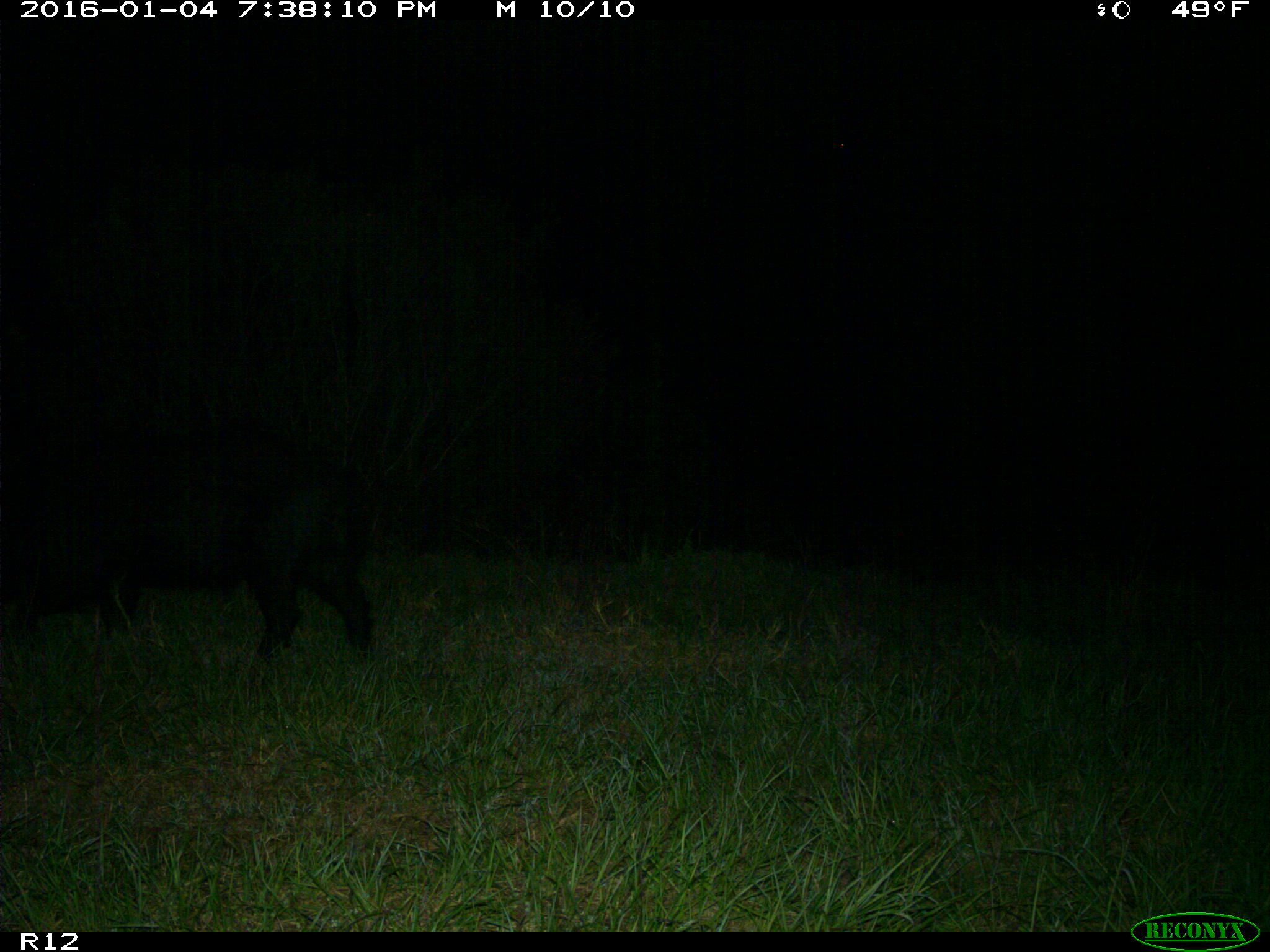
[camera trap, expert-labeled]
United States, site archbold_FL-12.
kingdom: Animalia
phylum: Chordata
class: Mammalia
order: Artiodactyla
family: Suidae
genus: Sus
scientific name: Sus scrofa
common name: wild boar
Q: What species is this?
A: Sus scrofa (wild boar).